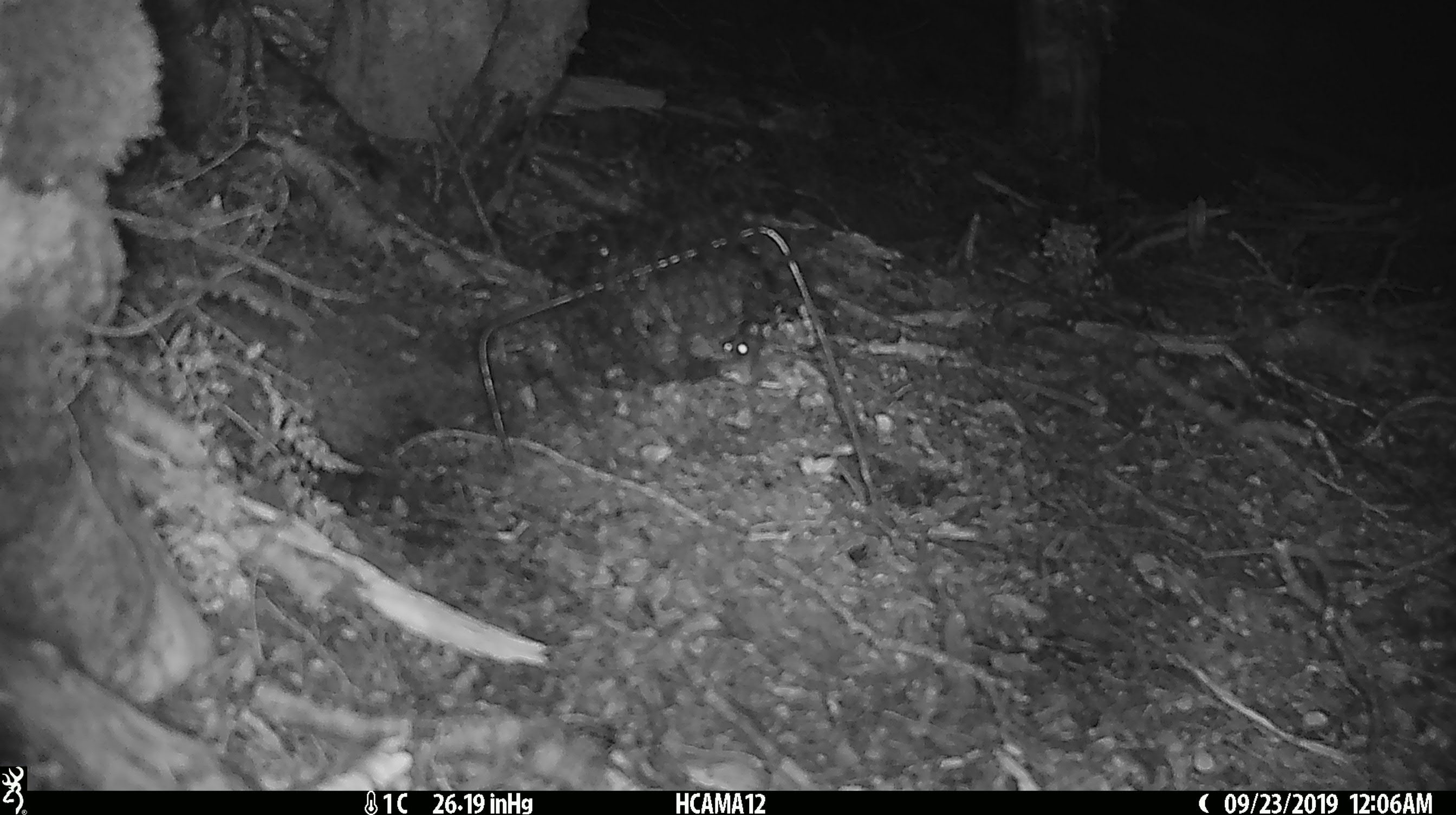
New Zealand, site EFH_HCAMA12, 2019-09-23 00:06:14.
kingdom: Animalia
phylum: Chordata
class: Mammalia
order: Rodentia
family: Muridae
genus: Mus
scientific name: Mus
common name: mouse